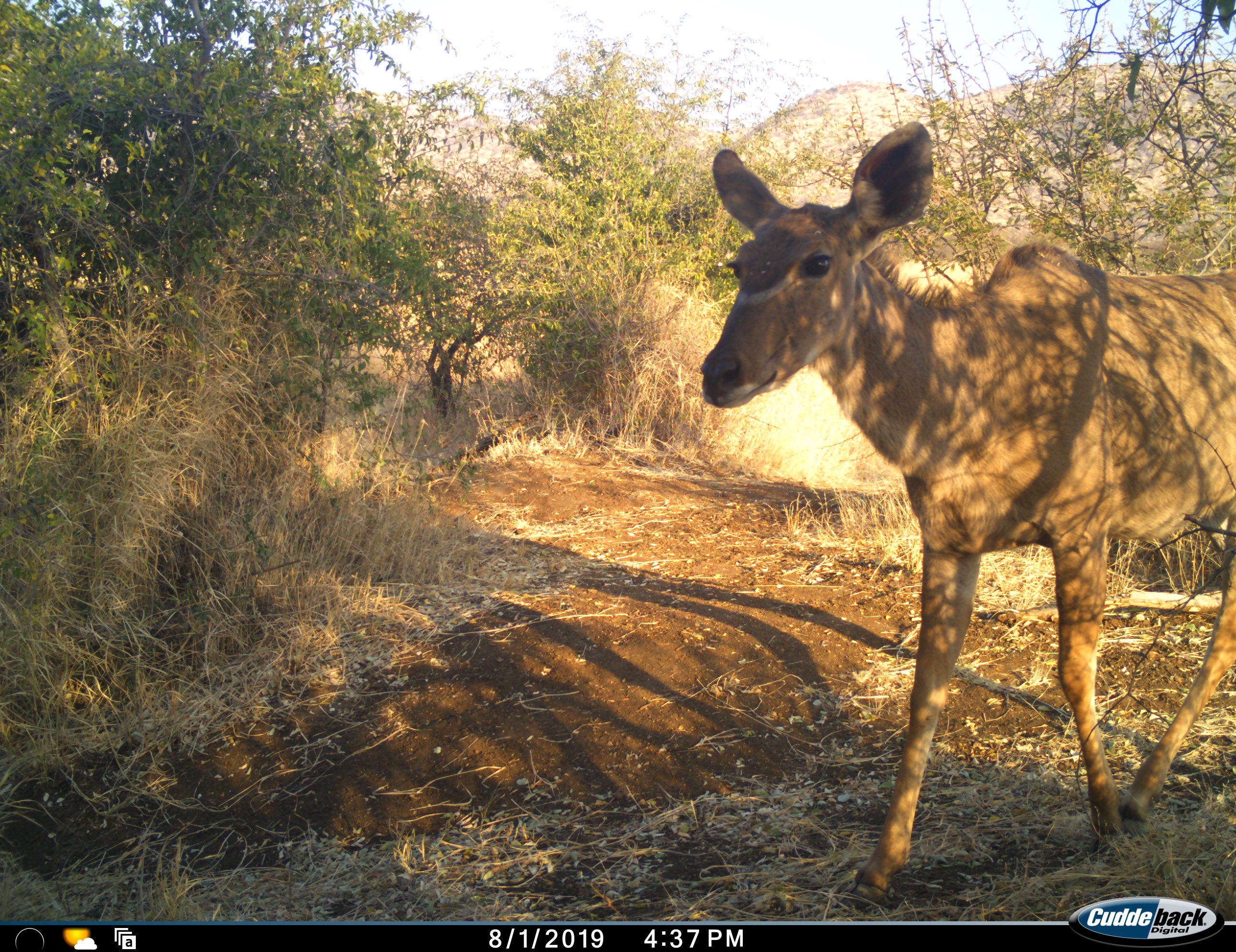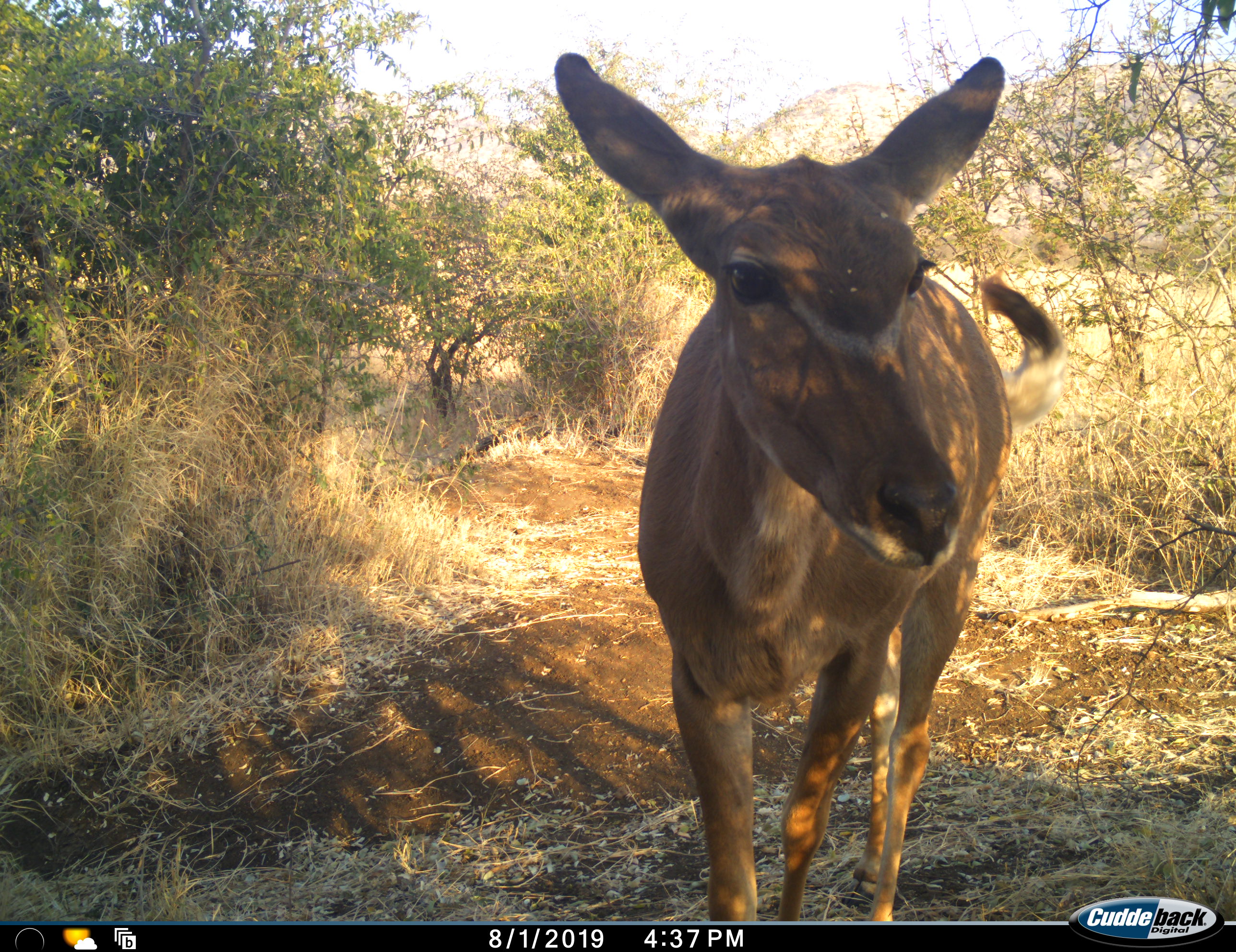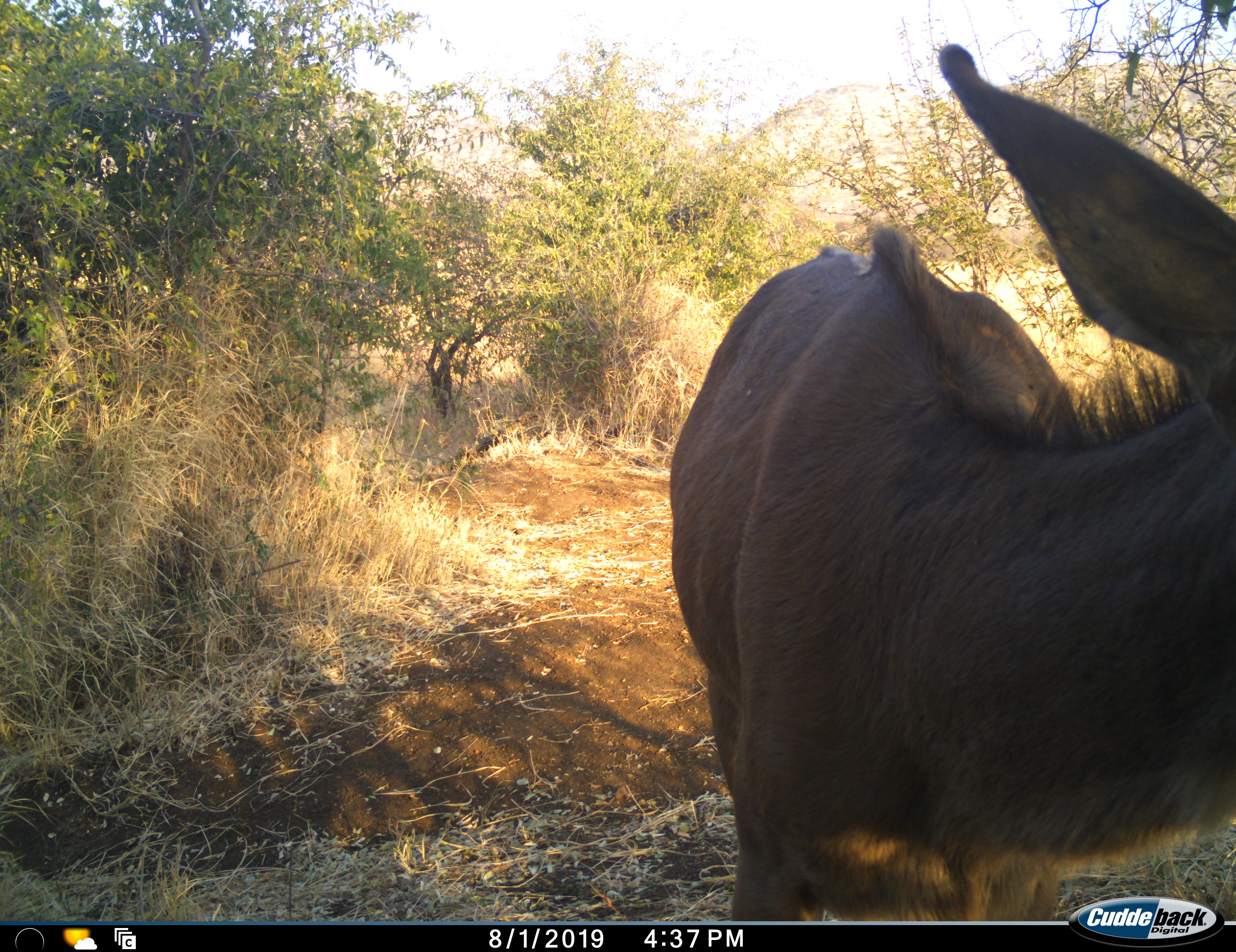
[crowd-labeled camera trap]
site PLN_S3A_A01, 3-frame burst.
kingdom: Animalia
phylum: Chordata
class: Mammalia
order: Artiodactyla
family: Bovidae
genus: Tragelaphus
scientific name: Tragelaphus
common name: kudu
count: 1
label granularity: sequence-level